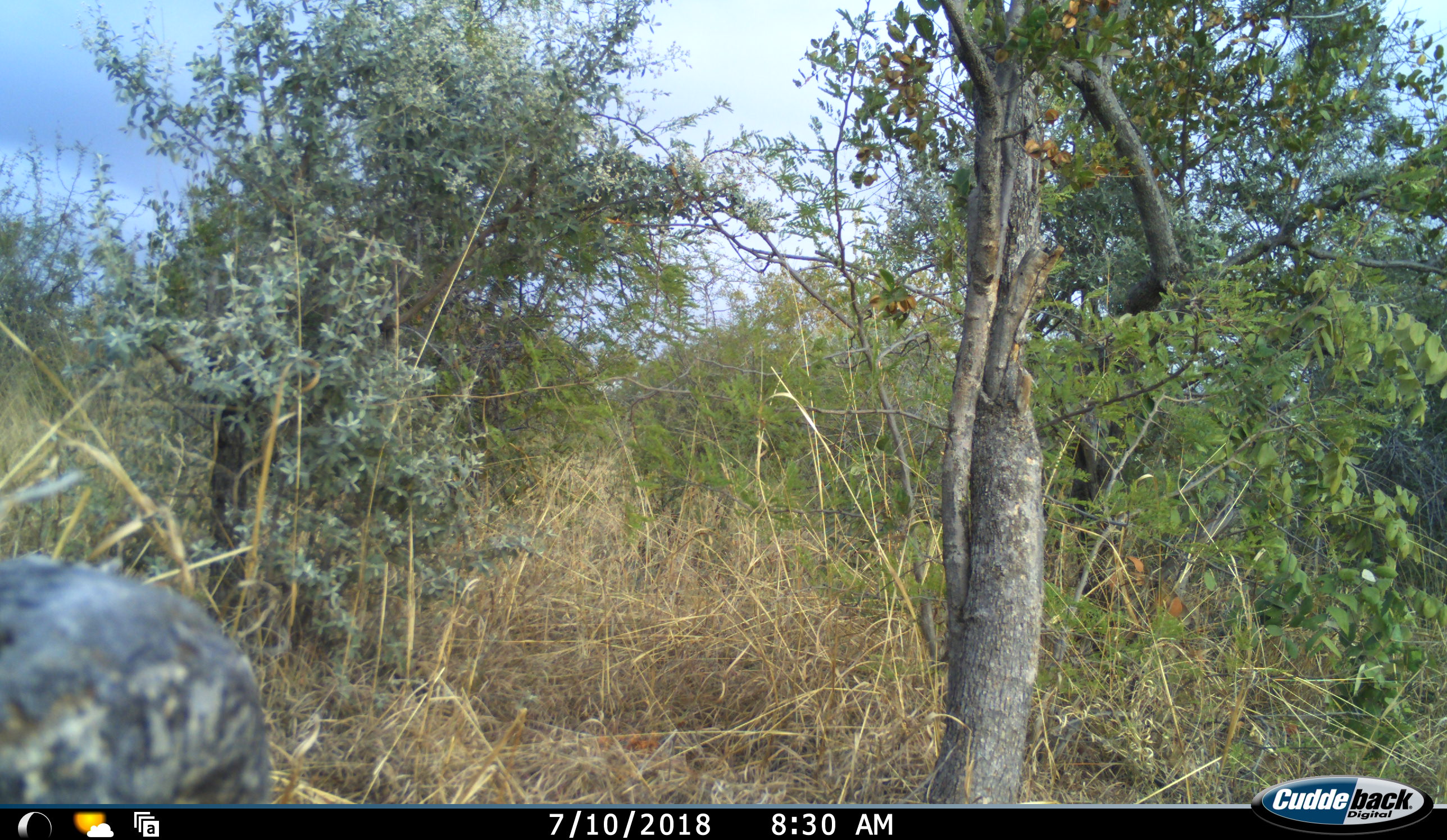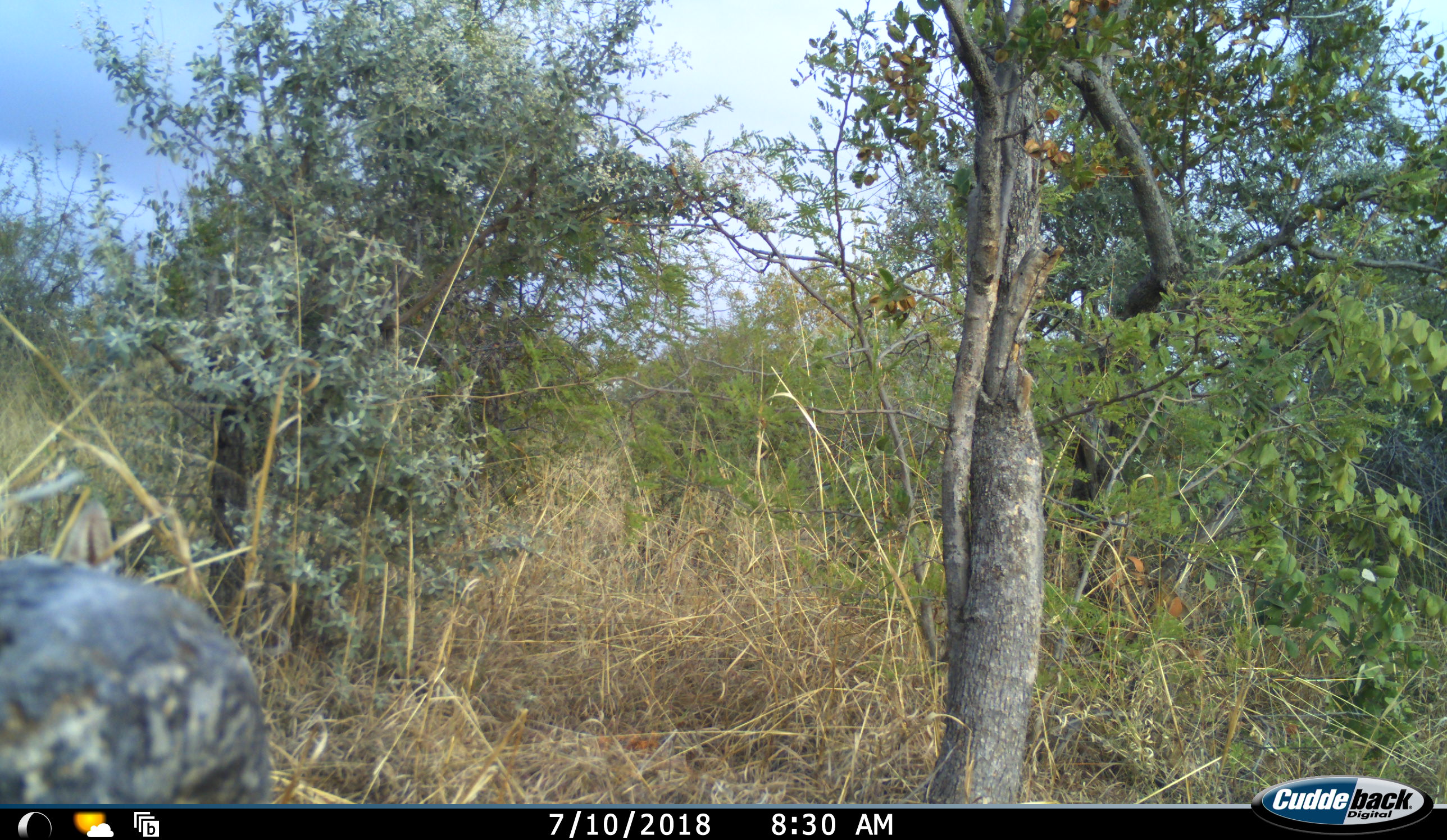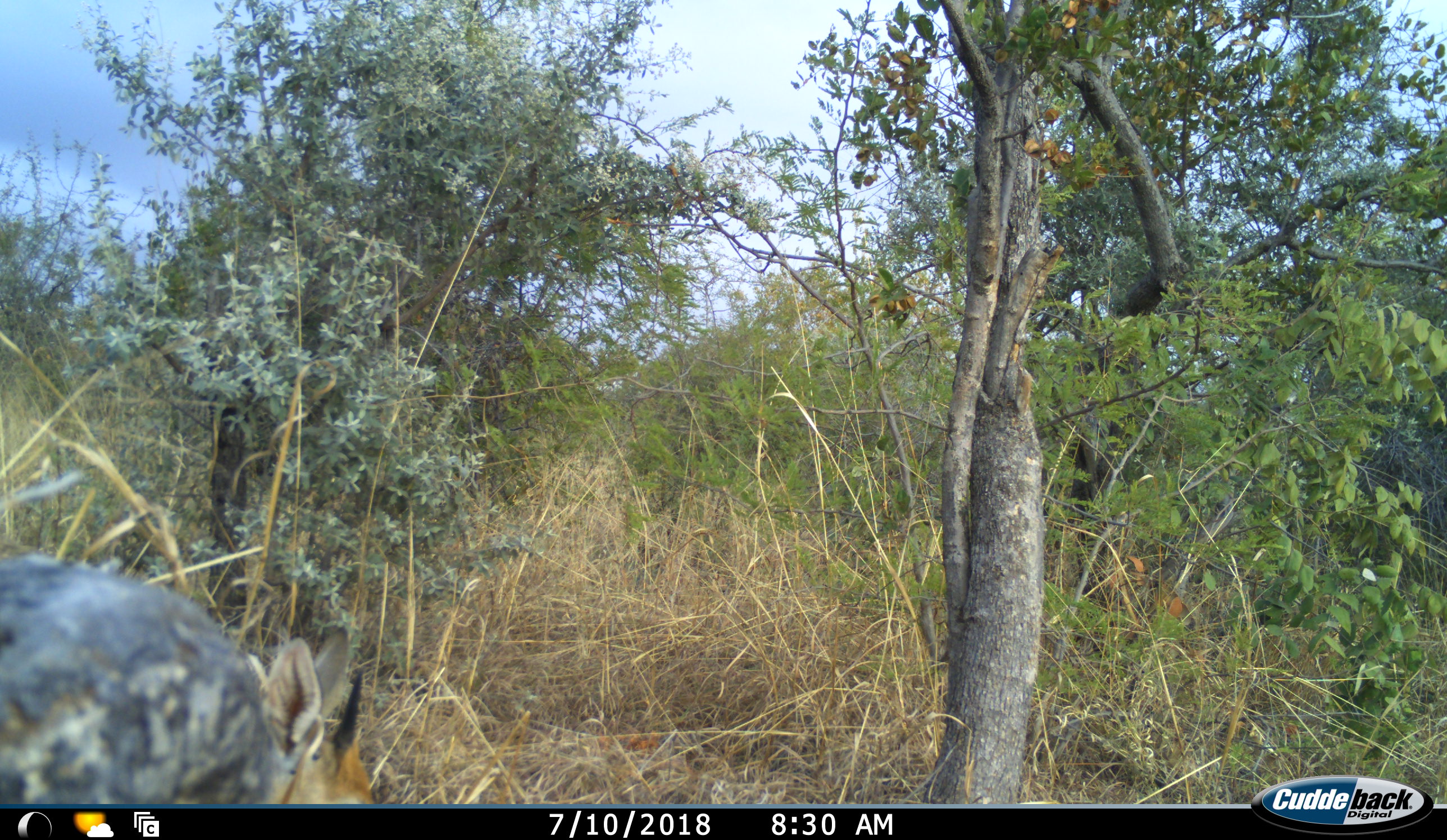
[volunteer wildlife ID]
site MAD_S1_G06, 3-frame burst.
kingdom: Animalia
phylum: Chordata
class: Mammalia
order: Artiodactyla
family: Bovidae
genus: Aepyceros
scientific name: Aepyceros melampus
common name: impala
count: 1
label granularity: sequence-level